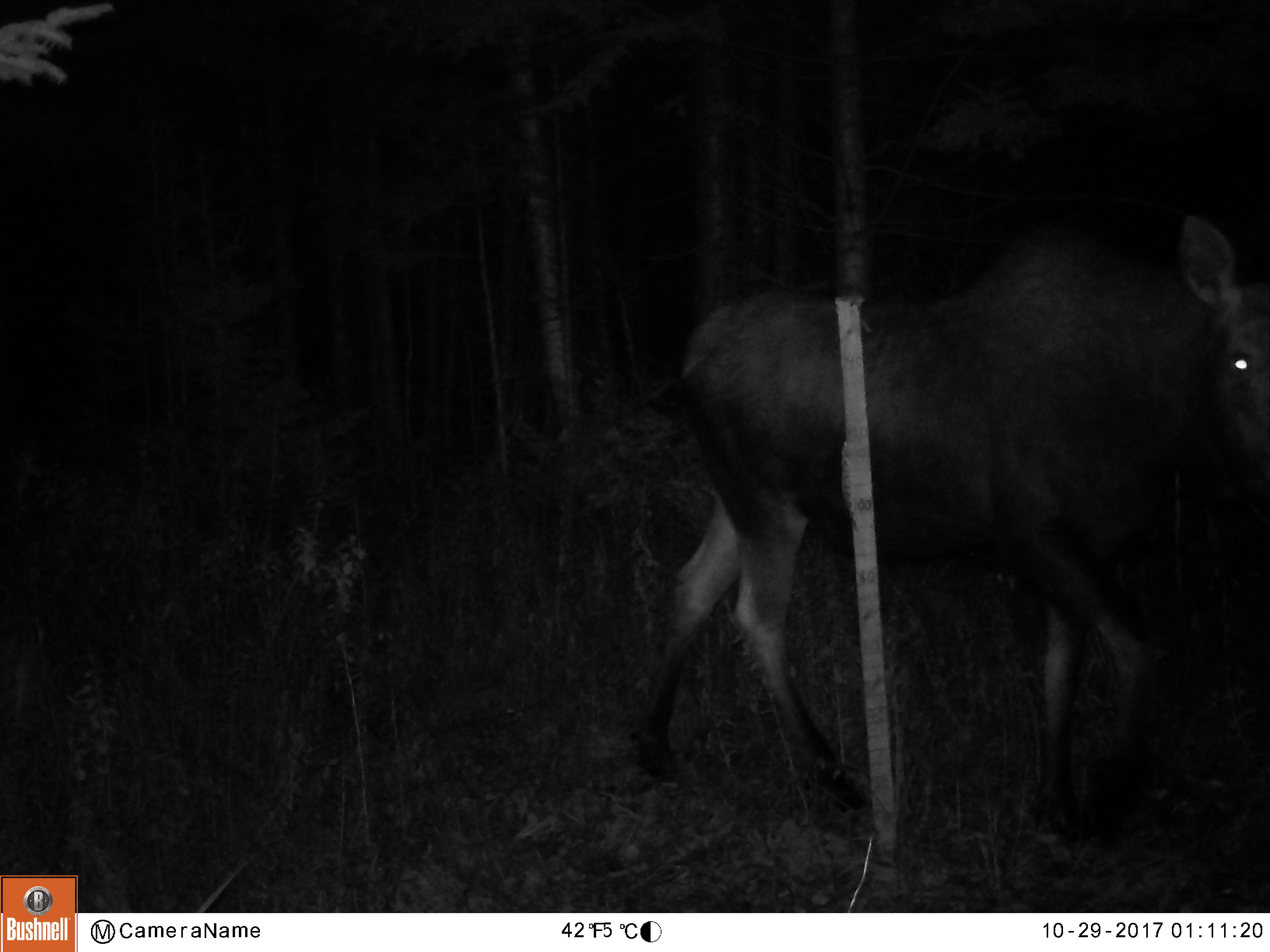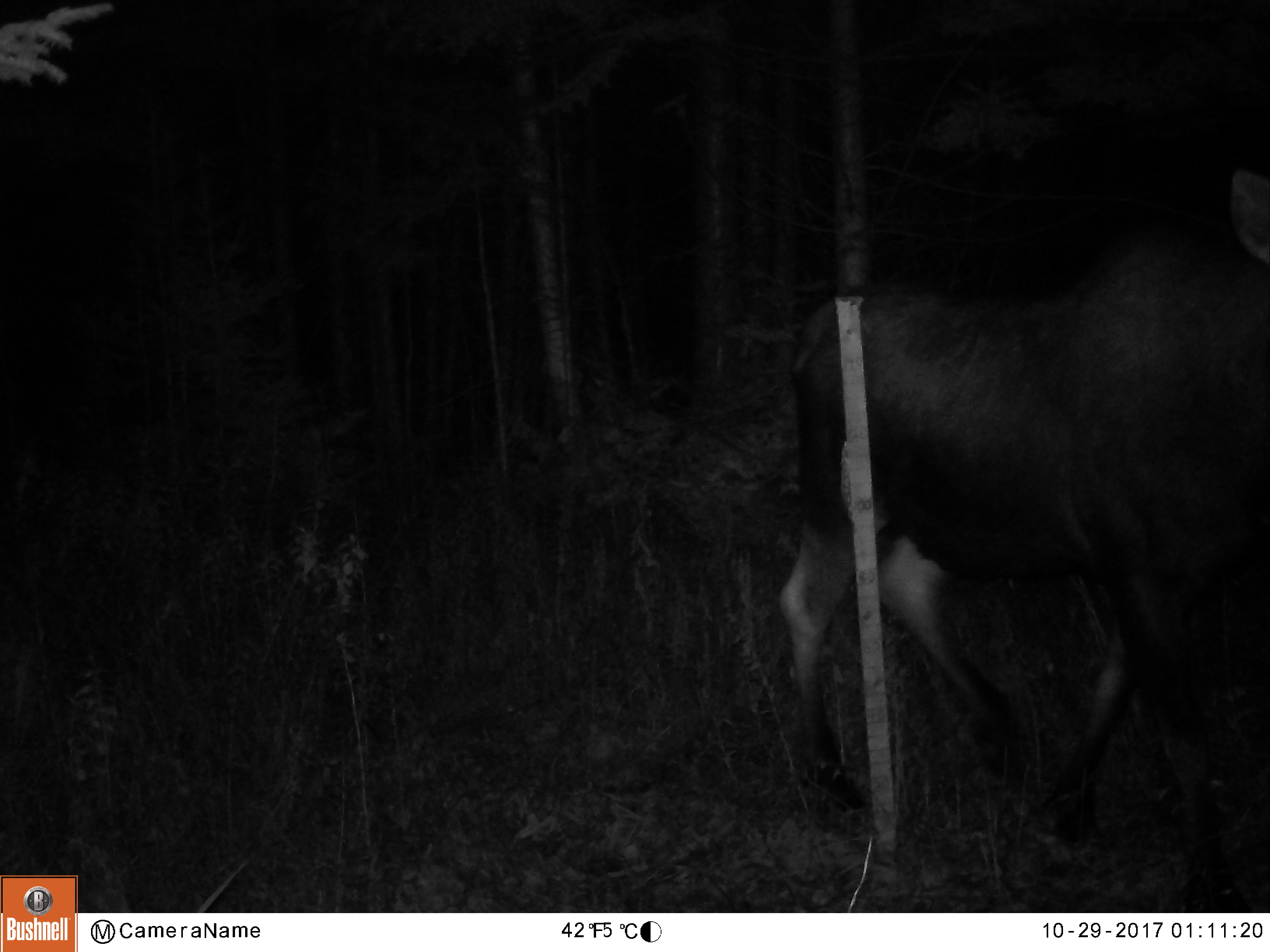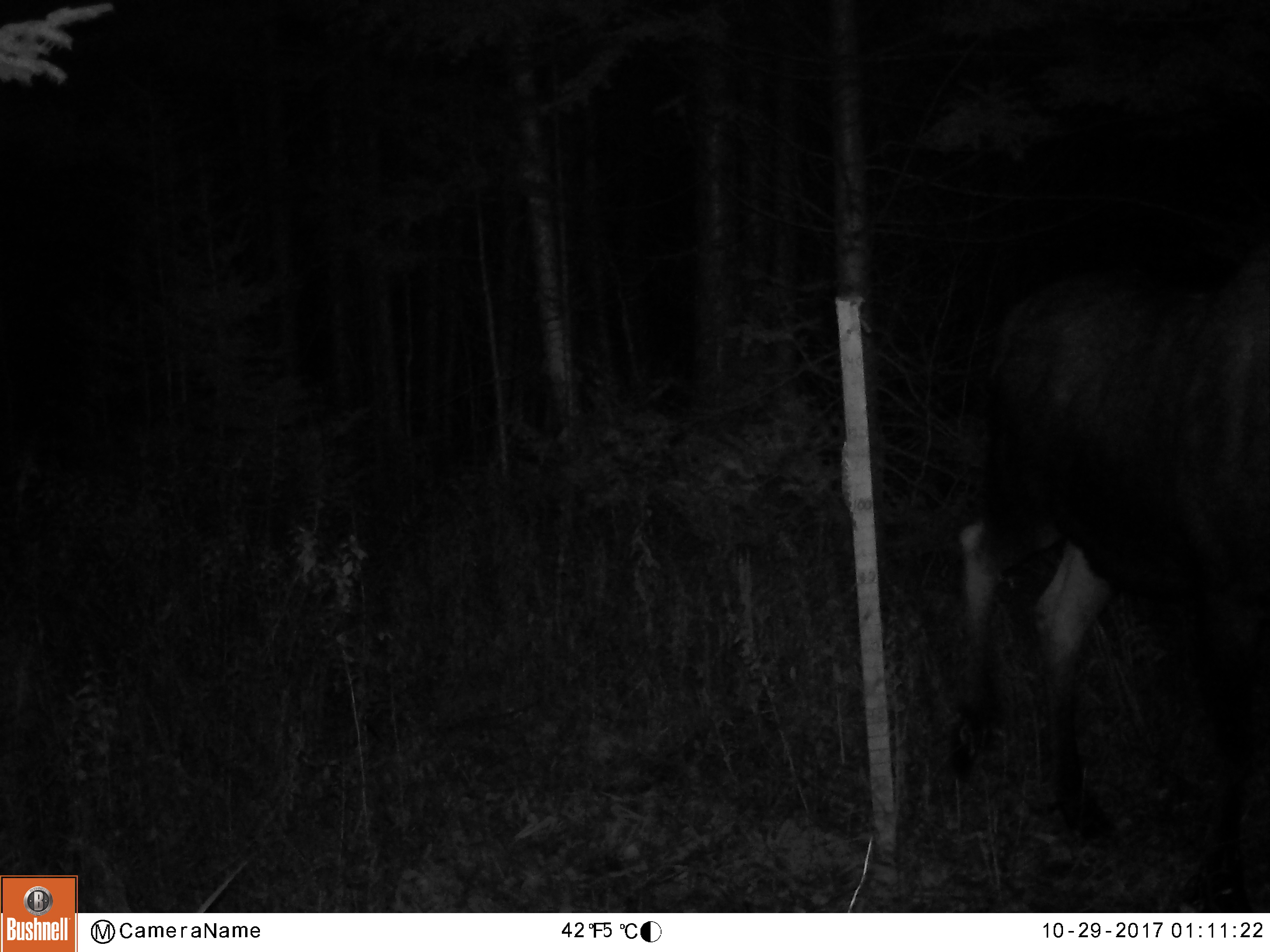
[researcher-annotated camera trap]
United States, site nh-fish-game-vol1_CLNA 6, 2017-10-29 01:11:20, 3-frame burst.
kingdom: Animalia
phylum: Chordata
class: Mammalia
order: Artiodactyla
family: Cervidae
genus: Alces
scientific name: Alces alces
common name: moose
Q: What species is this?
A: Moose (Alces alces).